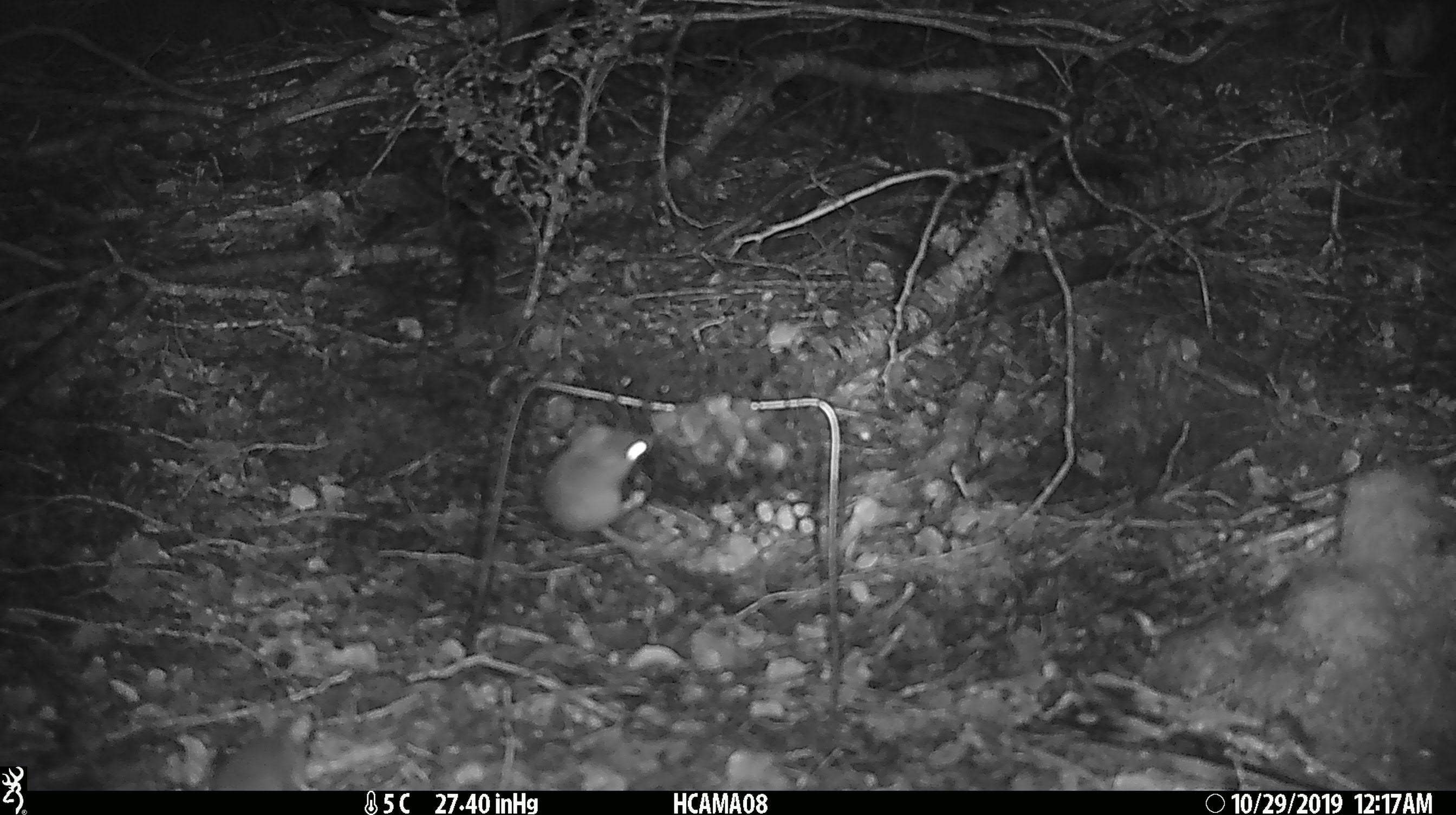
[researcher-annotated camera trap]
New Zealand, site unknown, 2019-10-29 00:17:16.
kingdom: Animalia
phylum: Chordata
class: Mammalia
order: Rodentia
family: Muridae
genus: Mus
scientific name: Mus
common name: mouse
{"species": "mouse (Mus)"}